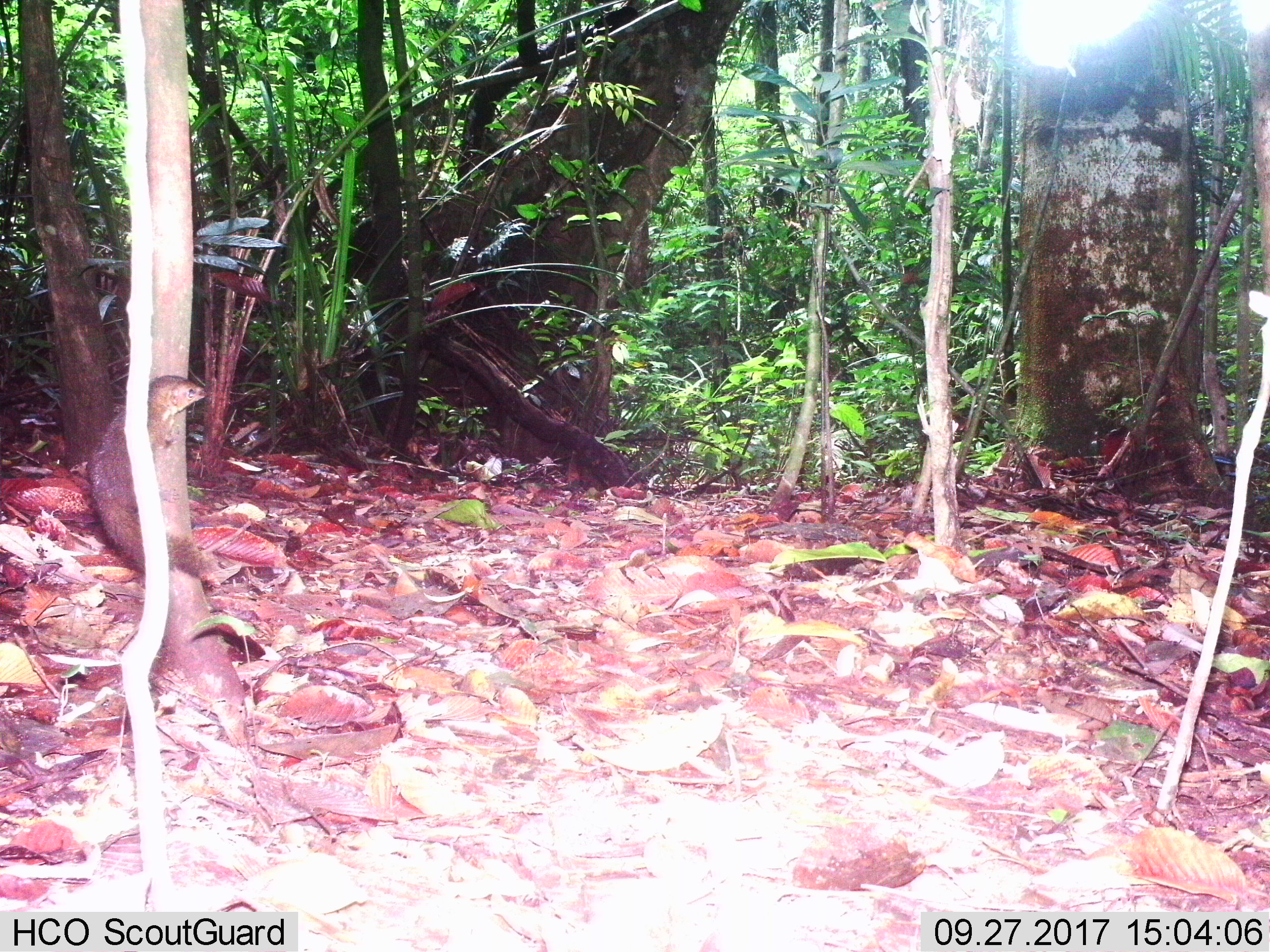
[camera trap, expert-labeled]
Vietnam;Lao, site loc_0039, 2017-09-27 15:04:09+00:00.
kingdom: Animalia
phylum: Chordata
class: Mammalia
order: Rodentia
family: Sciuridae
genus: Callosciurus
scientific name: Callosciurus erythraeus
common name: pallas's squirrel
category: pallass squirrel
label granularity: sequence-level